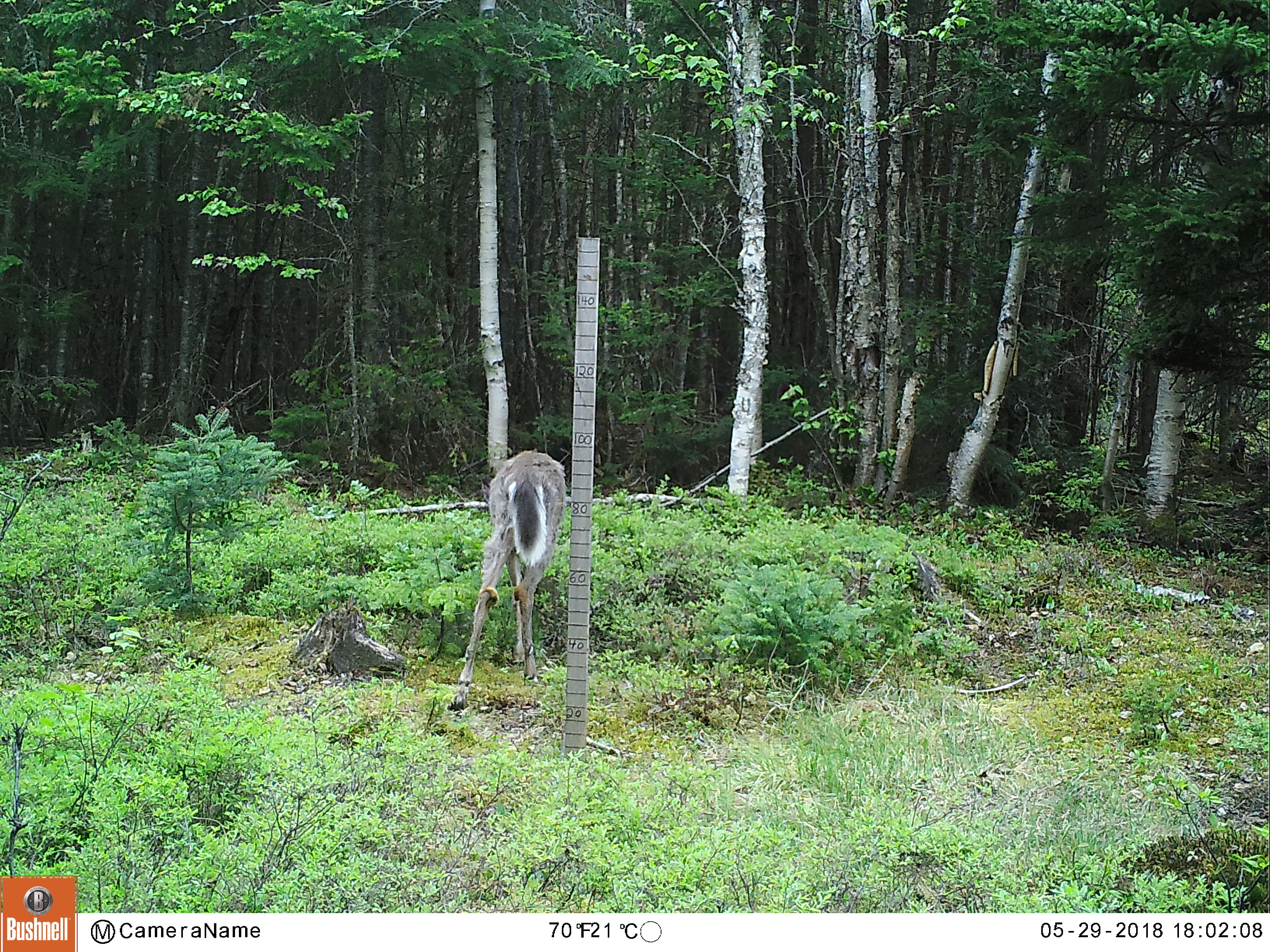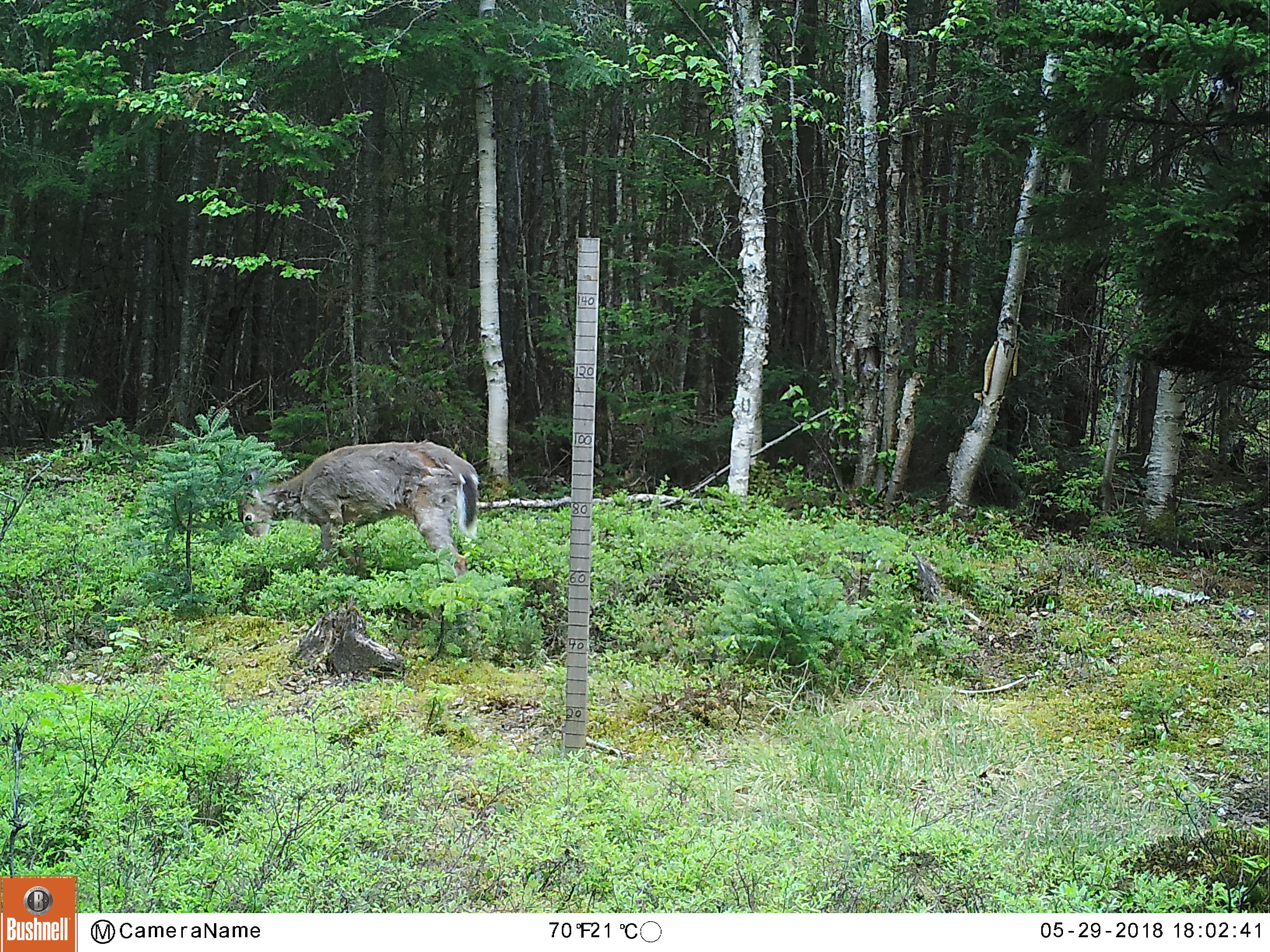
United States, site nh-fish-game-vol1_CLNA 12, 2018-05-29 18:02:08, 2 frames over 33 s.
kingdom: Animalia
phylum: Chordata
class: Mammalia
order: Artiodactyla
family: Cervidae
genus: Odocoileus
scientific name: Odocoileus virginianus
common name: white-tailed deer